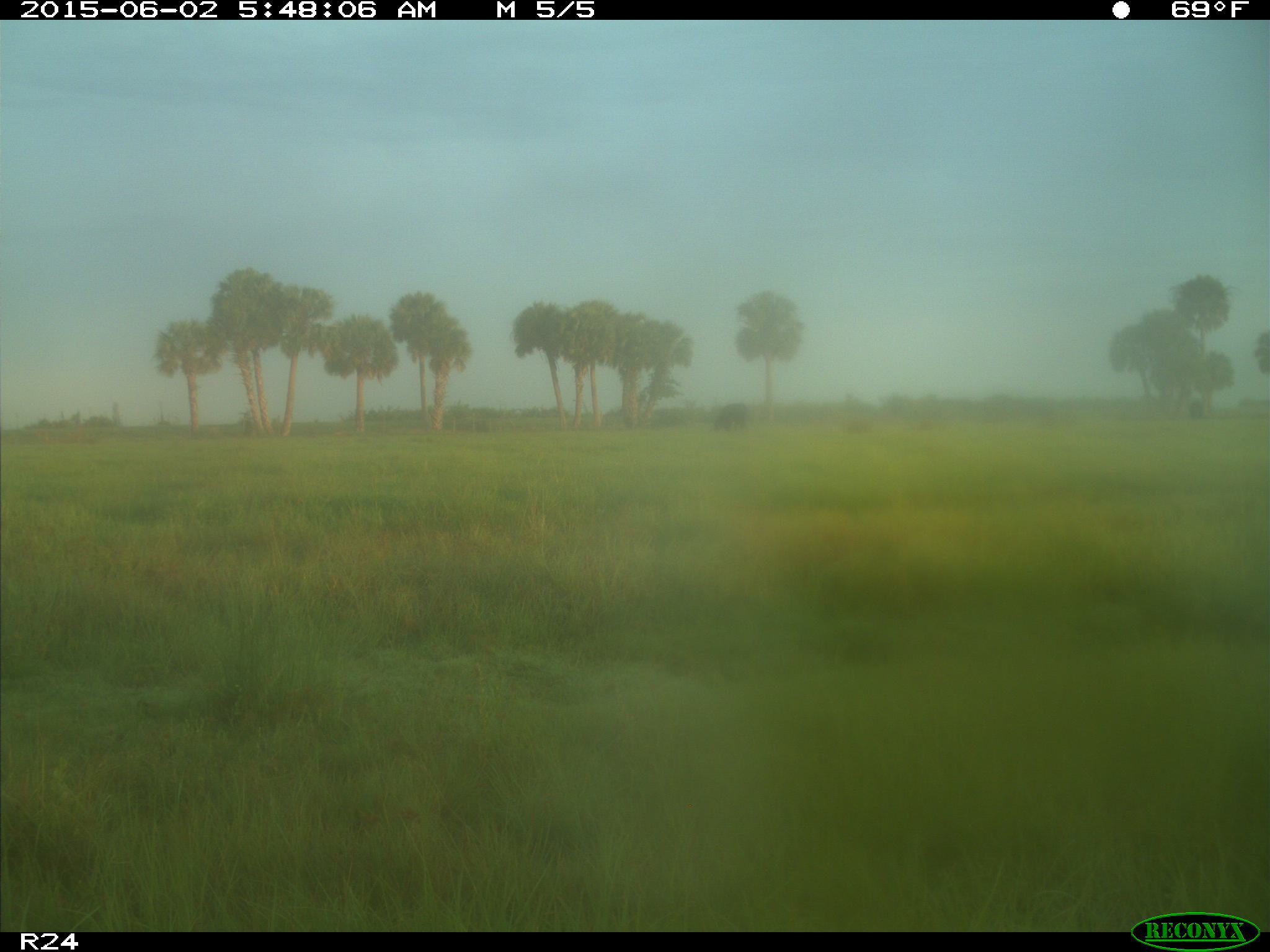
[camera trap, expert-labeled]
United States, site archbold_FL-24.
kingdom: Animalia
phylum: Chordata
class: Mammalia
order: Artiodactyla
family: Bovidae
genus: Bos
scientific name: Bos taurus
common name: domestic cow